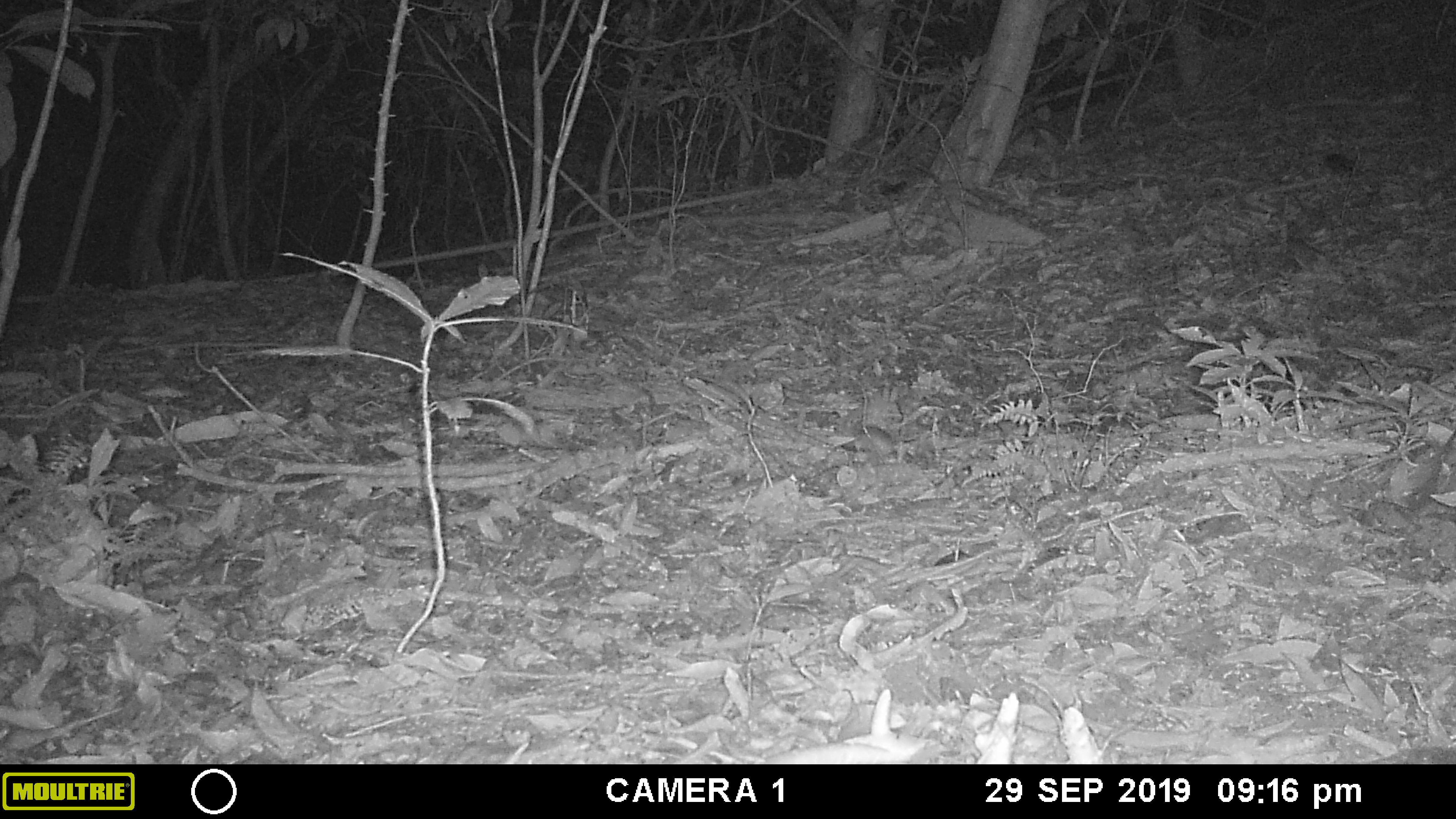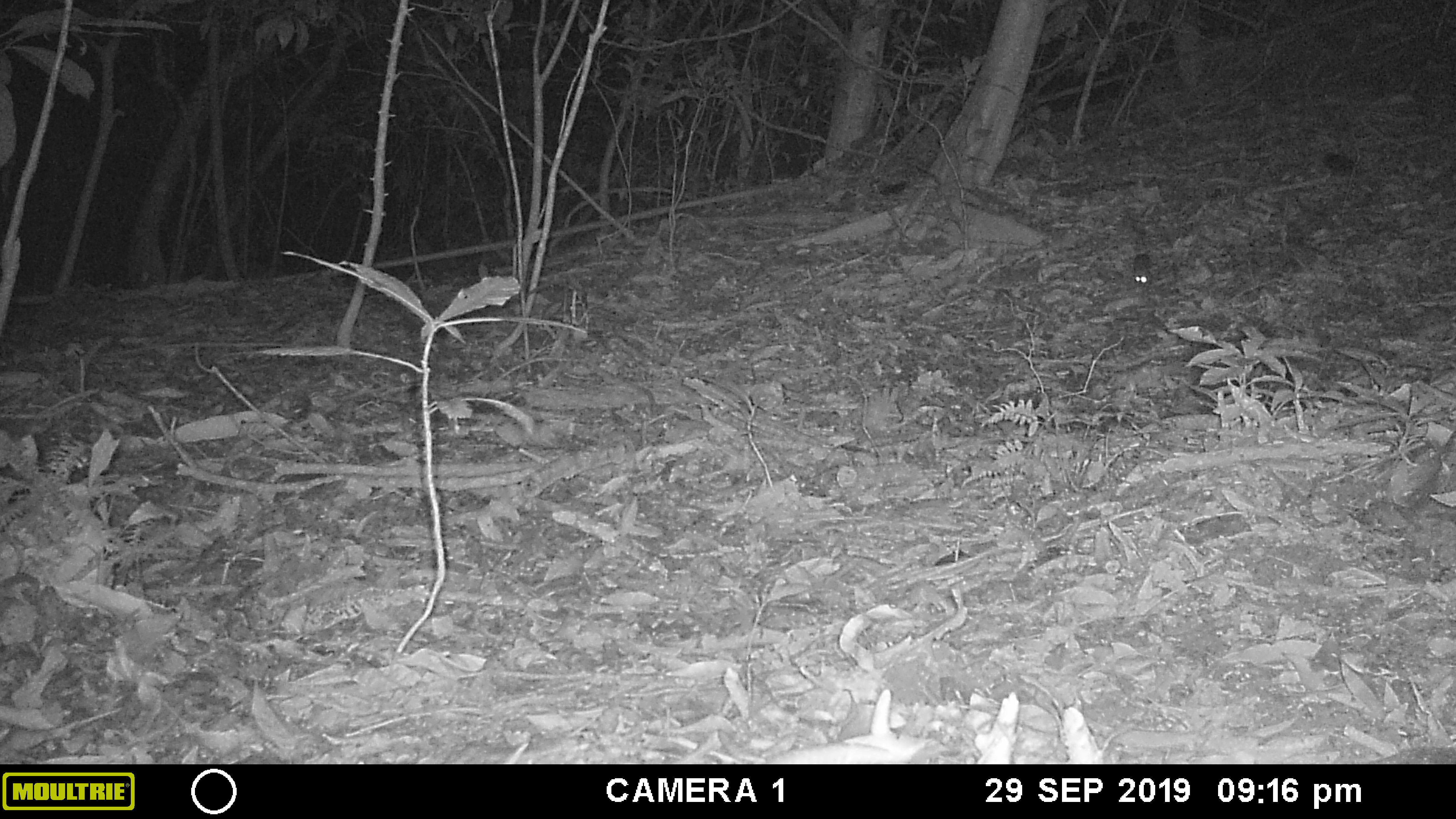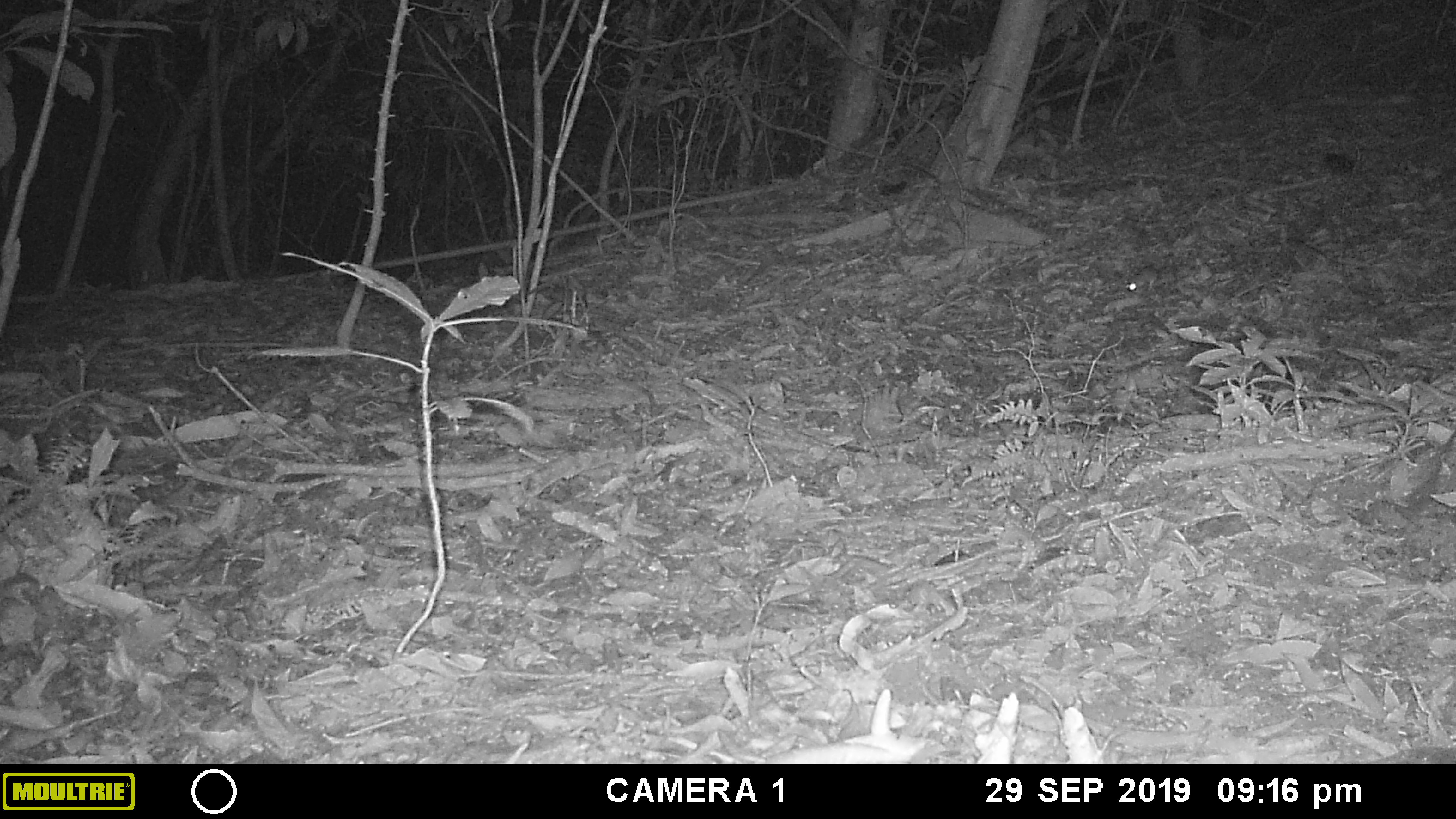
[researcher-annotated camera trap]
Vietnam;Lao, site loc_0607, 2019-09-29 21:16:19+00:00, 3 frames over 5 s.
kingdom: Animalia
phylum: Chordata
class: Mammalia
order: Rodentia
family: Muridae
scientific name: Muridae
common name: old-world mice and rats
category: unidentified murid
Unidentified murid (old-world mice and rats) (Muridae). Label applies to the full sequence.